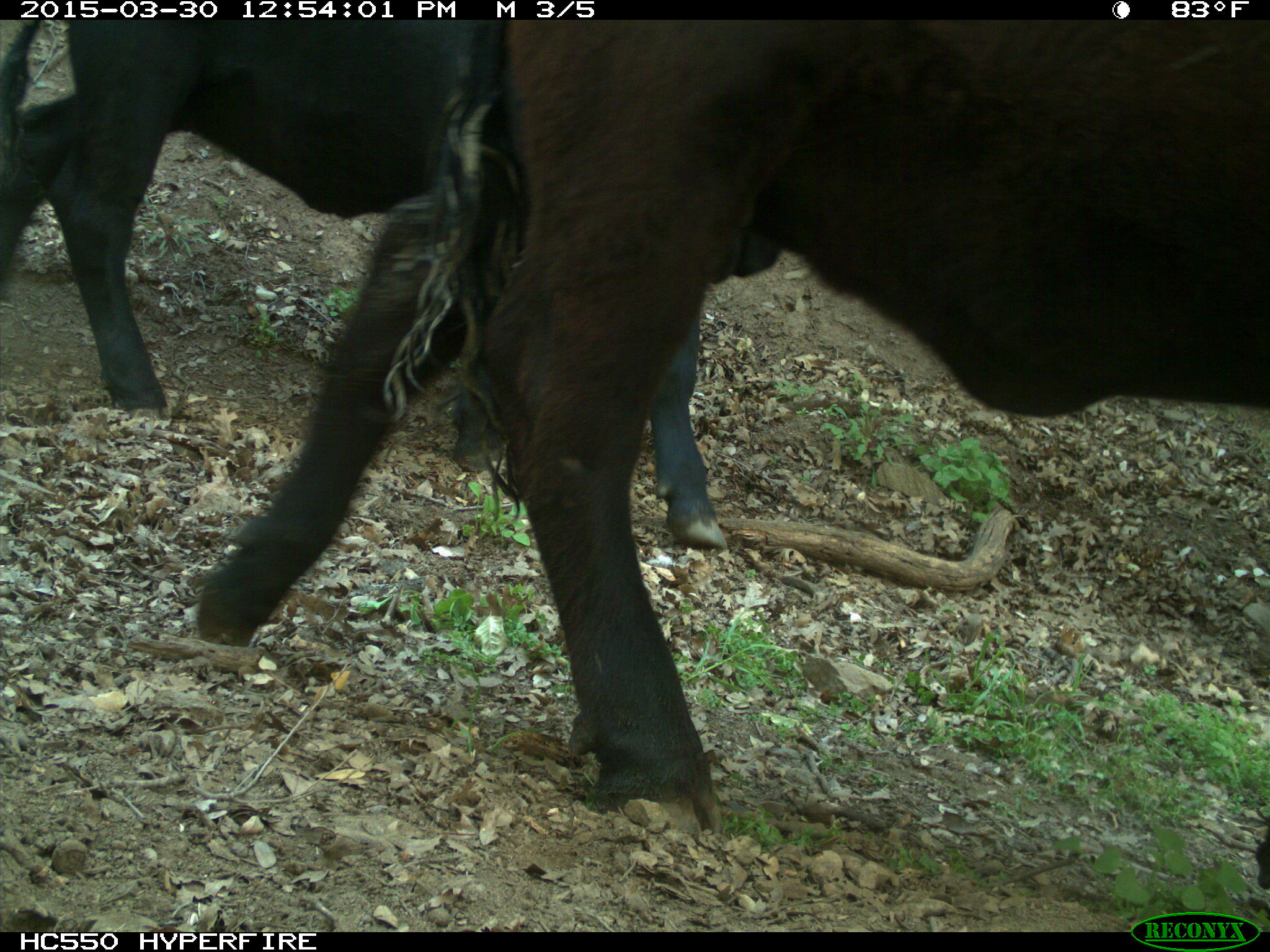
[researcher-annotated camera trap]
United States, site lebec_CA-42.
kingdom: Animalia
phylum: Chordata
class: Mammalia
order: Artiodactyla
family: Bovidae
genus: Bos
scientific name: Bos taurus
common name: domestic cow